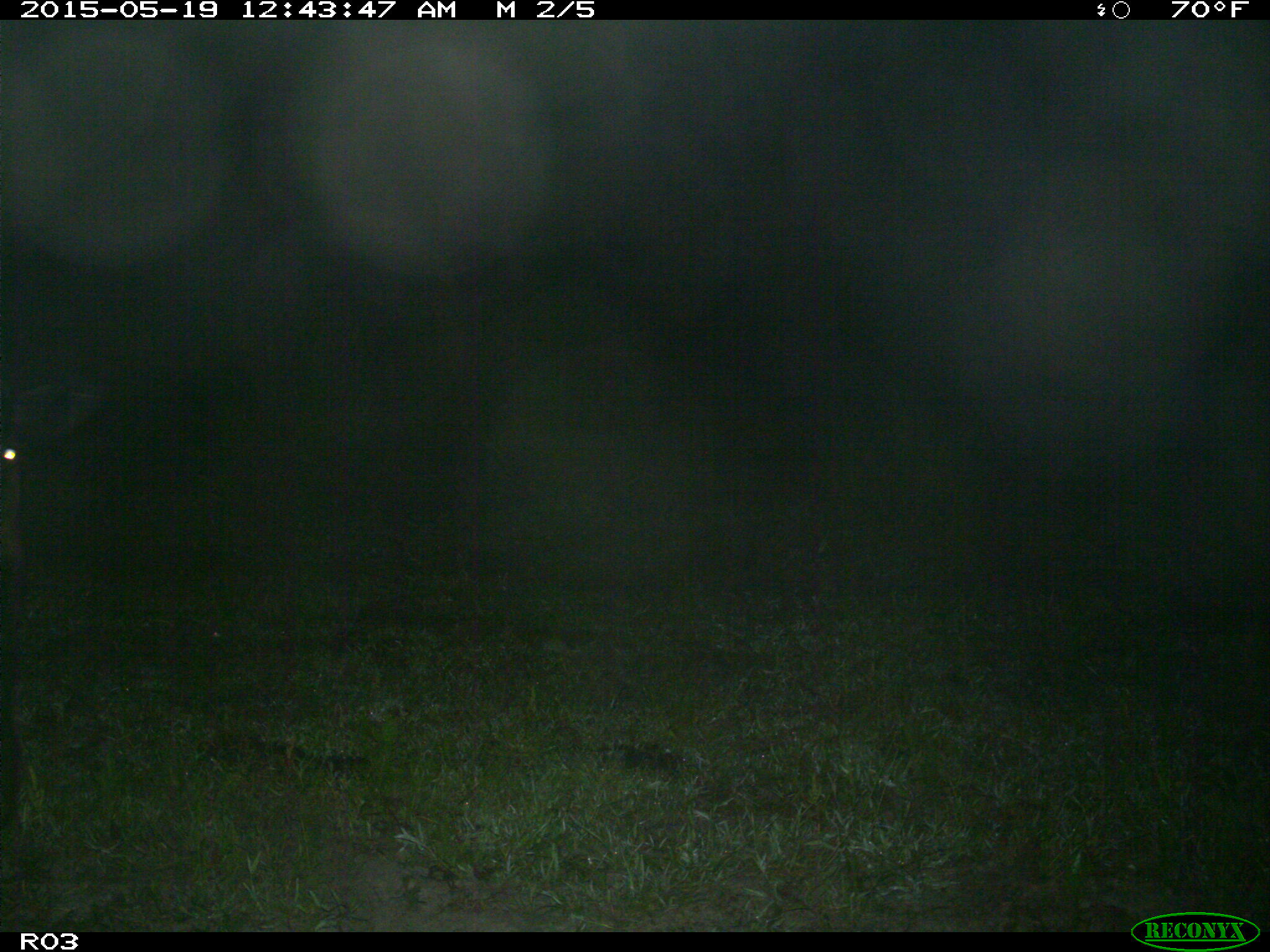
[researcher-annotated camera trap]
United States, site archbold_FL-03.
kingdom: Animalia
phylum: Chordata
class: Mammalia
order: Artiodactyla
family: Bovidae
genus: Bos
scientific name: Bos taurus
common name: domestic cow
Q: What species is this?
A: Bos taurus (domestic cow).